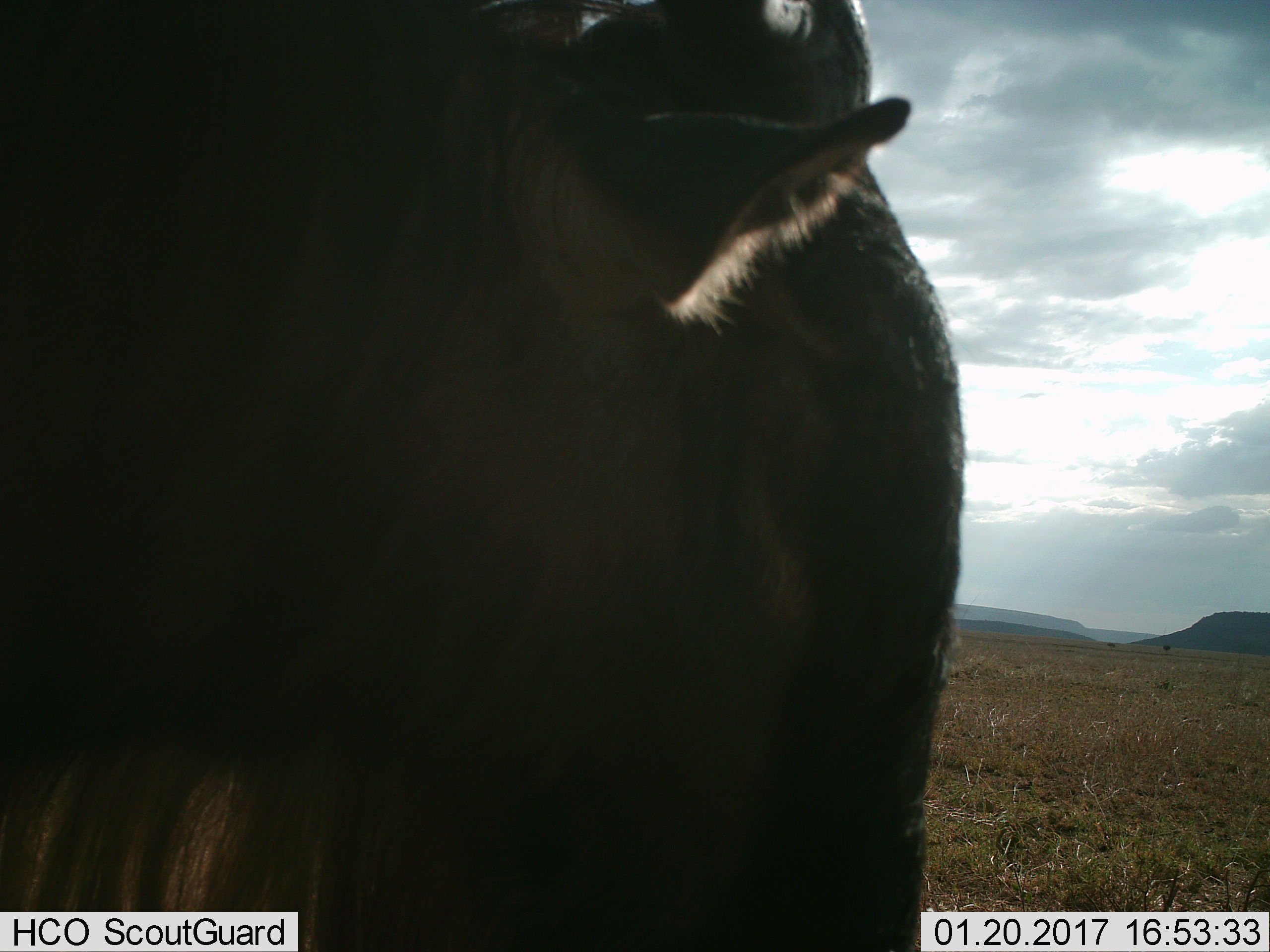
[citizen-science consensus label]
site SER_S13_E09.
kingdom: Animalia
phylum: Chordata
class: Mammalia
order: Artiodactyla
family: Bovidae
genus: Connochaetes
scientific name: Connochaetes taurinus taurinus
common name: blue wildebeest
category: wildebeestblue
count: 1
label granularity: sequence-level